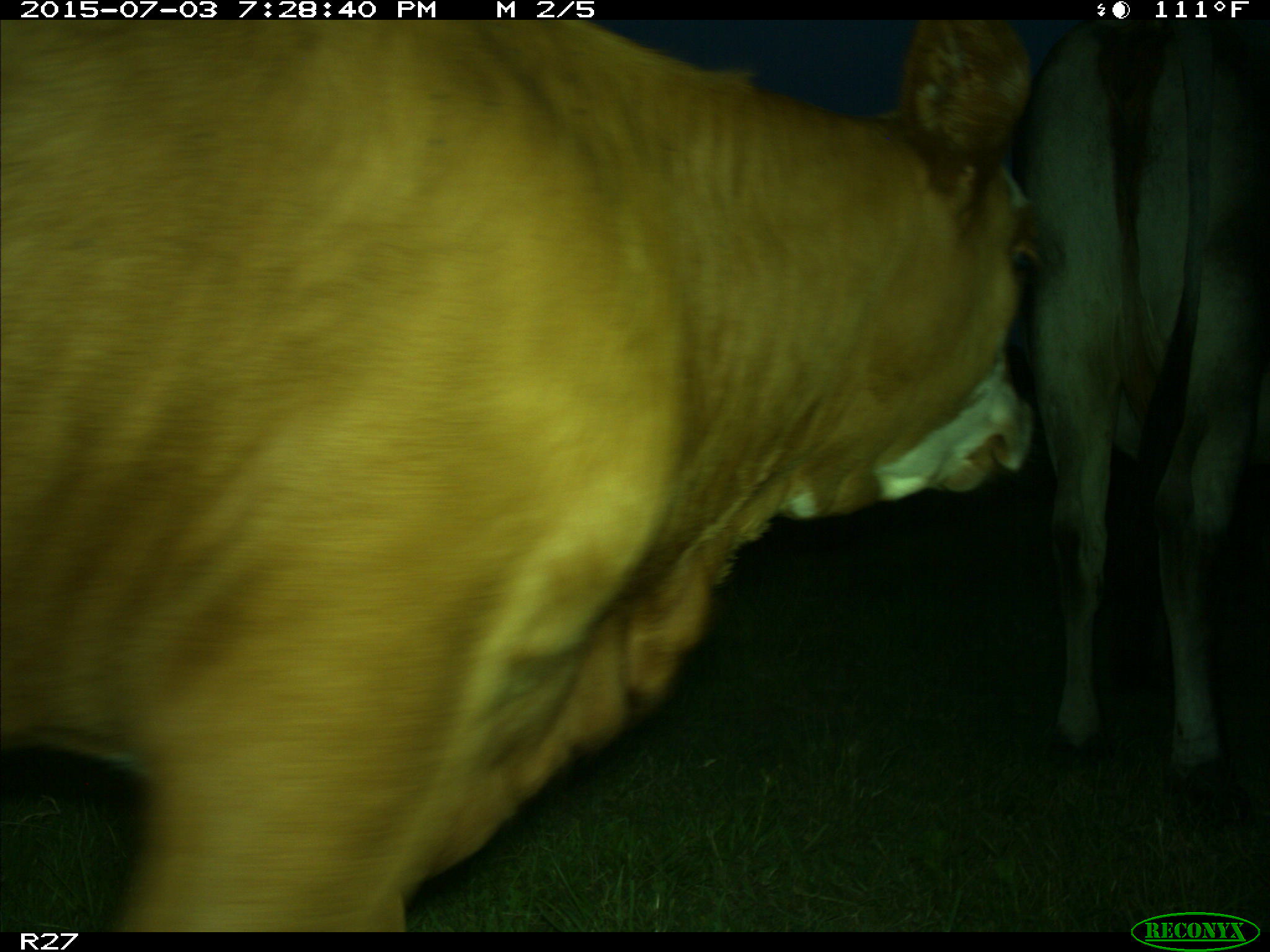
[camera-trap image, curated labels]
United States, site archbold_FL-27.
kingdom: Animalia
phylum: Chordata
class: Mammalia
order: Artiodactyla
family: Bovidae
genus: Bos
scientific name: Bos taurus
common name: domestic cow